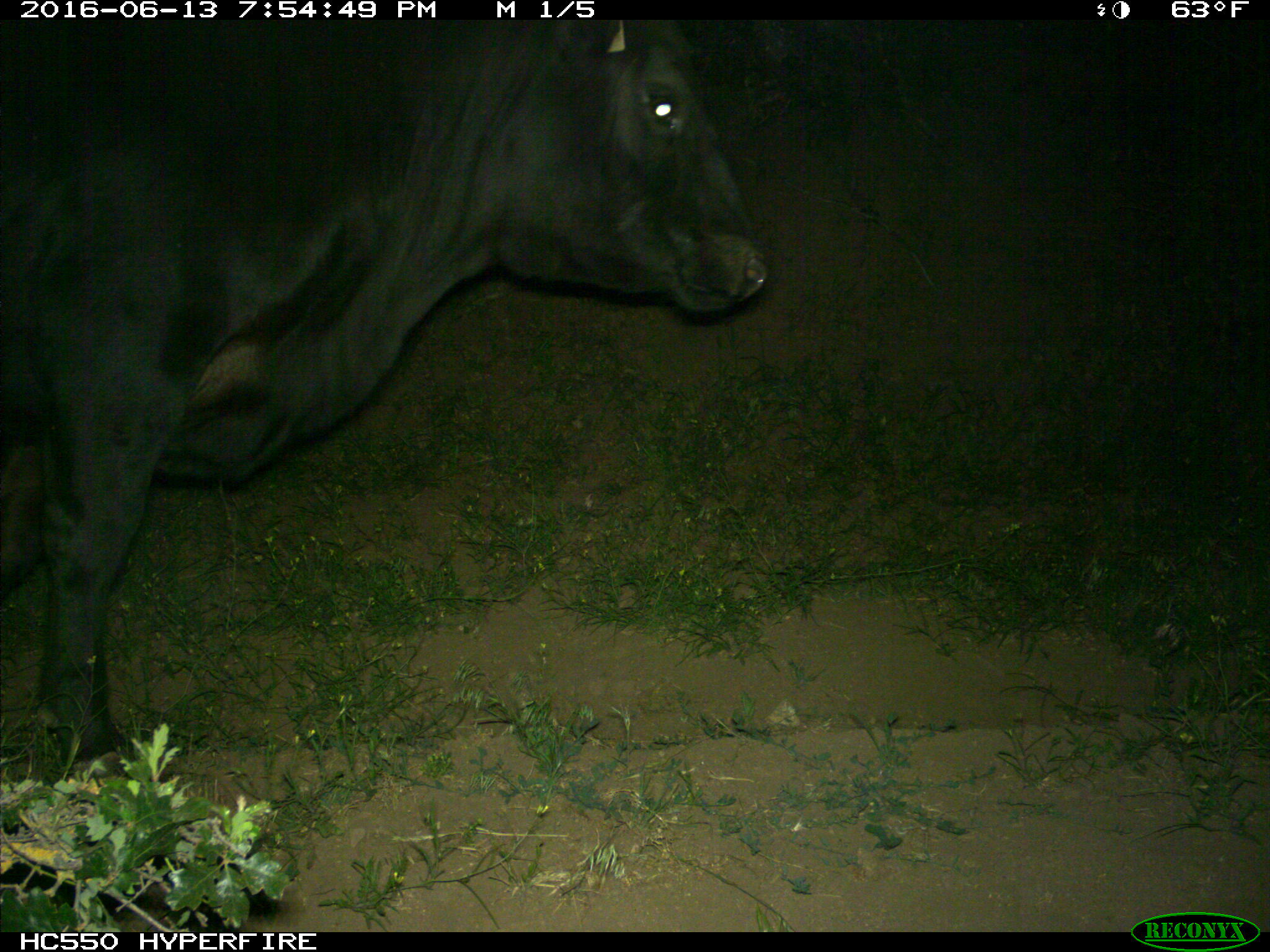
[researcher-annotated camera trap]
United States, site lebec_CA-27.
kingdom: Animalia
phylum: Chordata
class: Mammalia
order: Artiodactyla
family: Bovidae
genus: Bos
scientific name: Bos taurus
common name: domestic cow